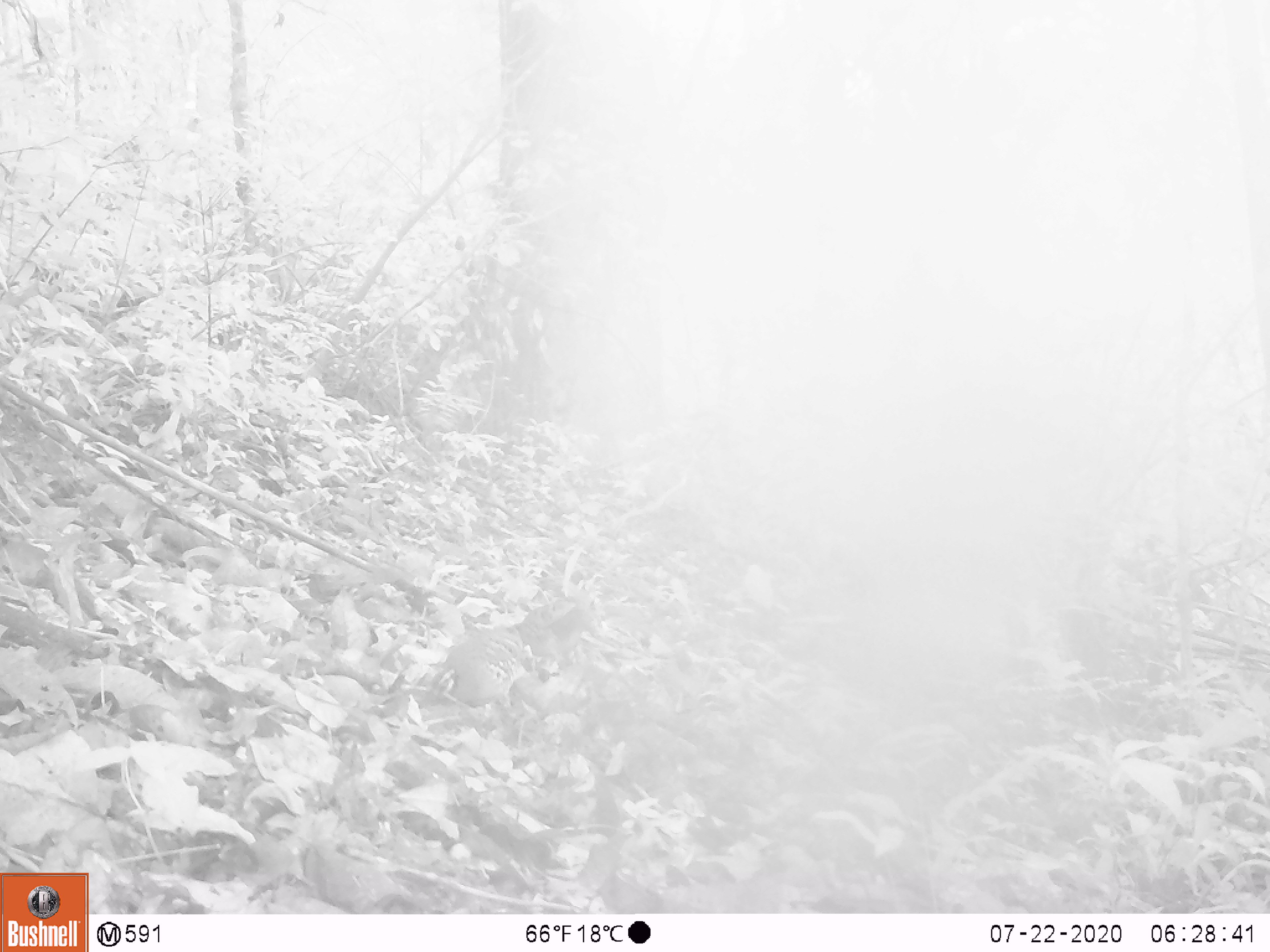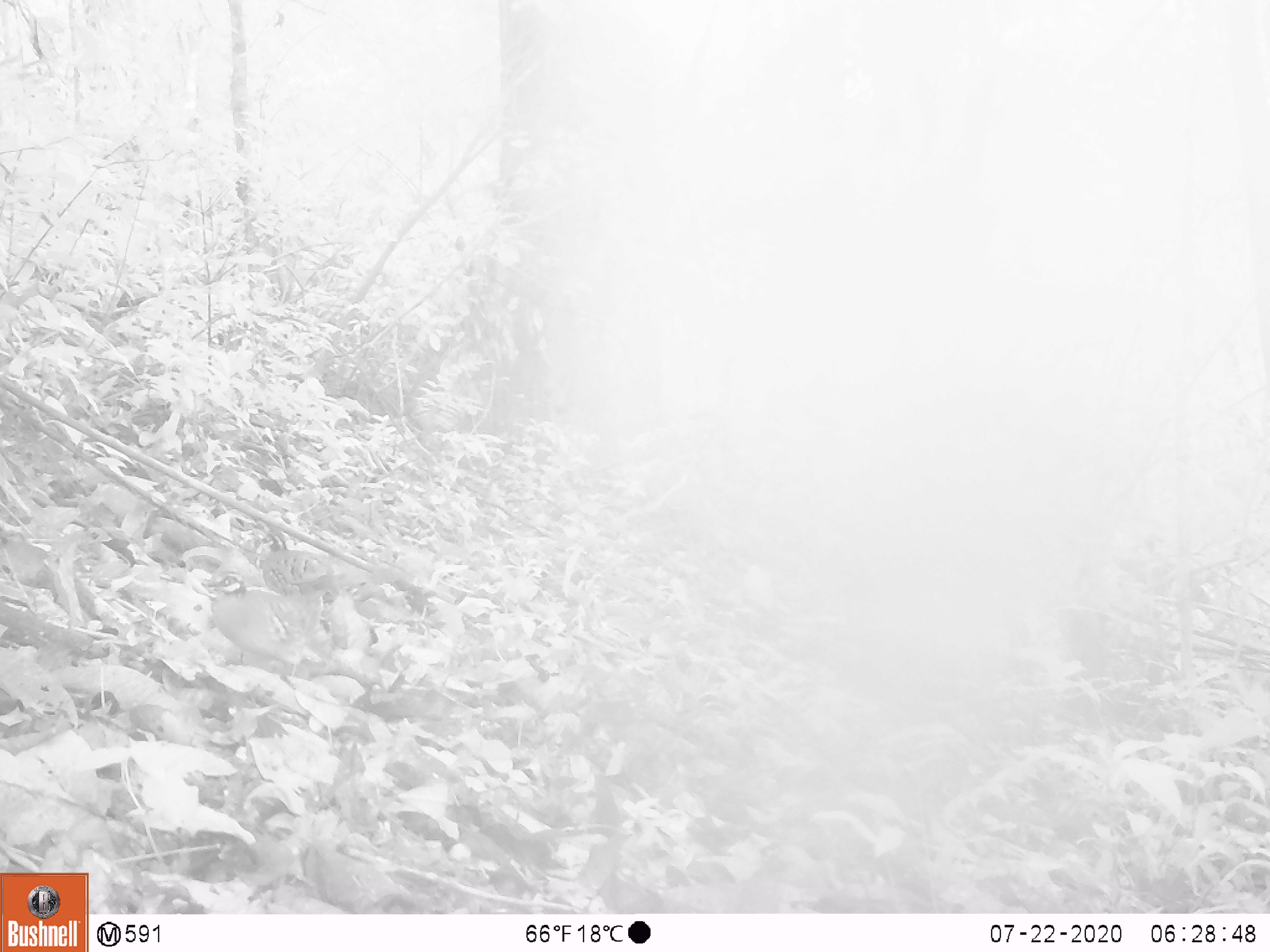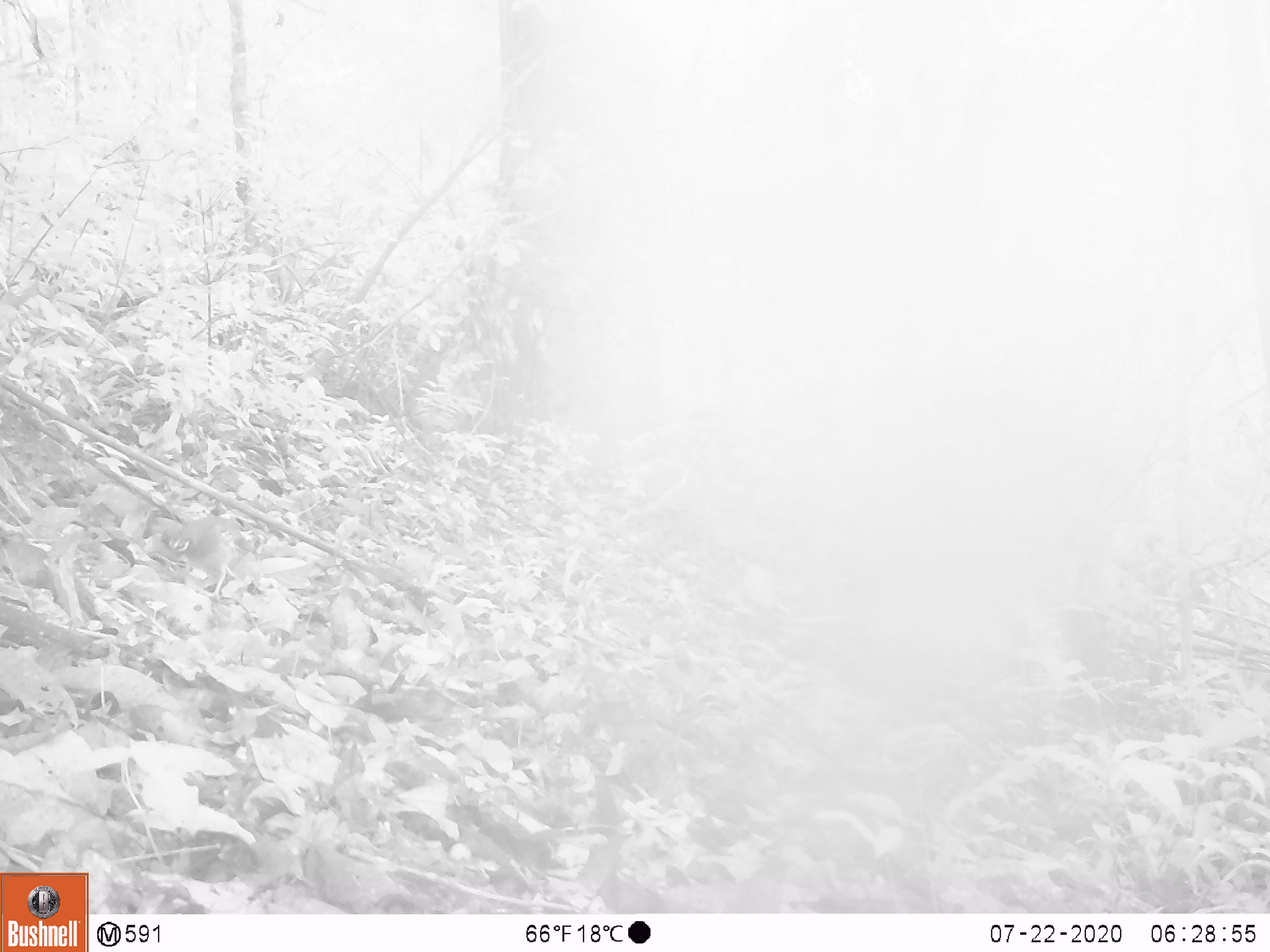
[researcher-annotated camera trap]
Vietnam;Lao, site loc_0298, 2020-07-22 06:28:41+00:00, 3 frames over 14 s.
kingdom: Animalia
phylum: Chordata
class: Aves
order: Galliformes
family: Phasianidae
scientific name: Phasianidae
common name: partridge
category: unidentified partridge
Unidentified partridge (partridge) (Phasianidae). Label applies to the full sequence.